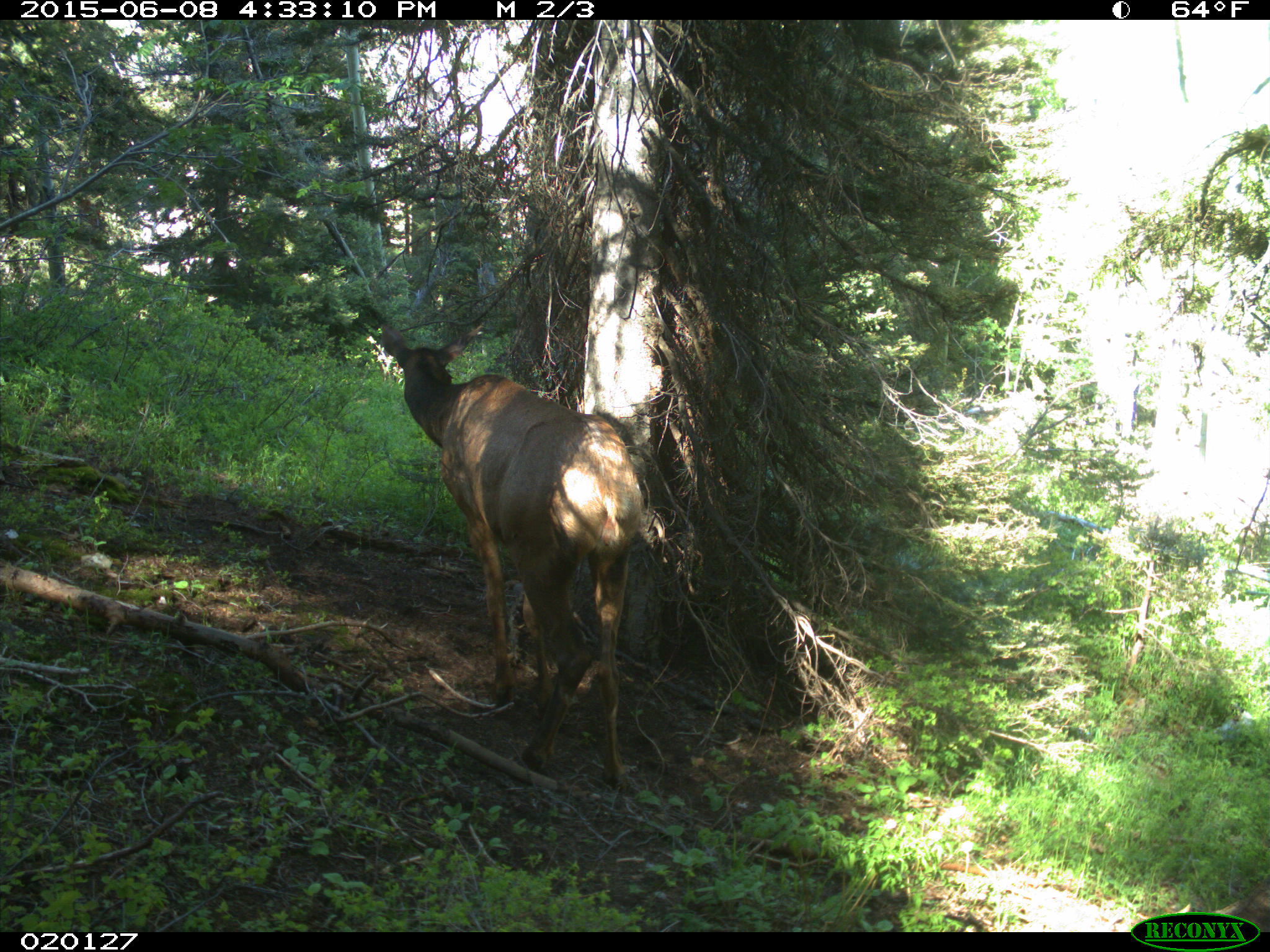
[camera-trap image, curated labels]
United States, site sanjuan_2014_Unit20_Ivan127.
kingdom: Animalia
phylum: Chordata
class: Mammalia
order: Artiodactyla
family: Cervidae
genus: Cervus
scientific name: Cervus elaphus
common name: red deer